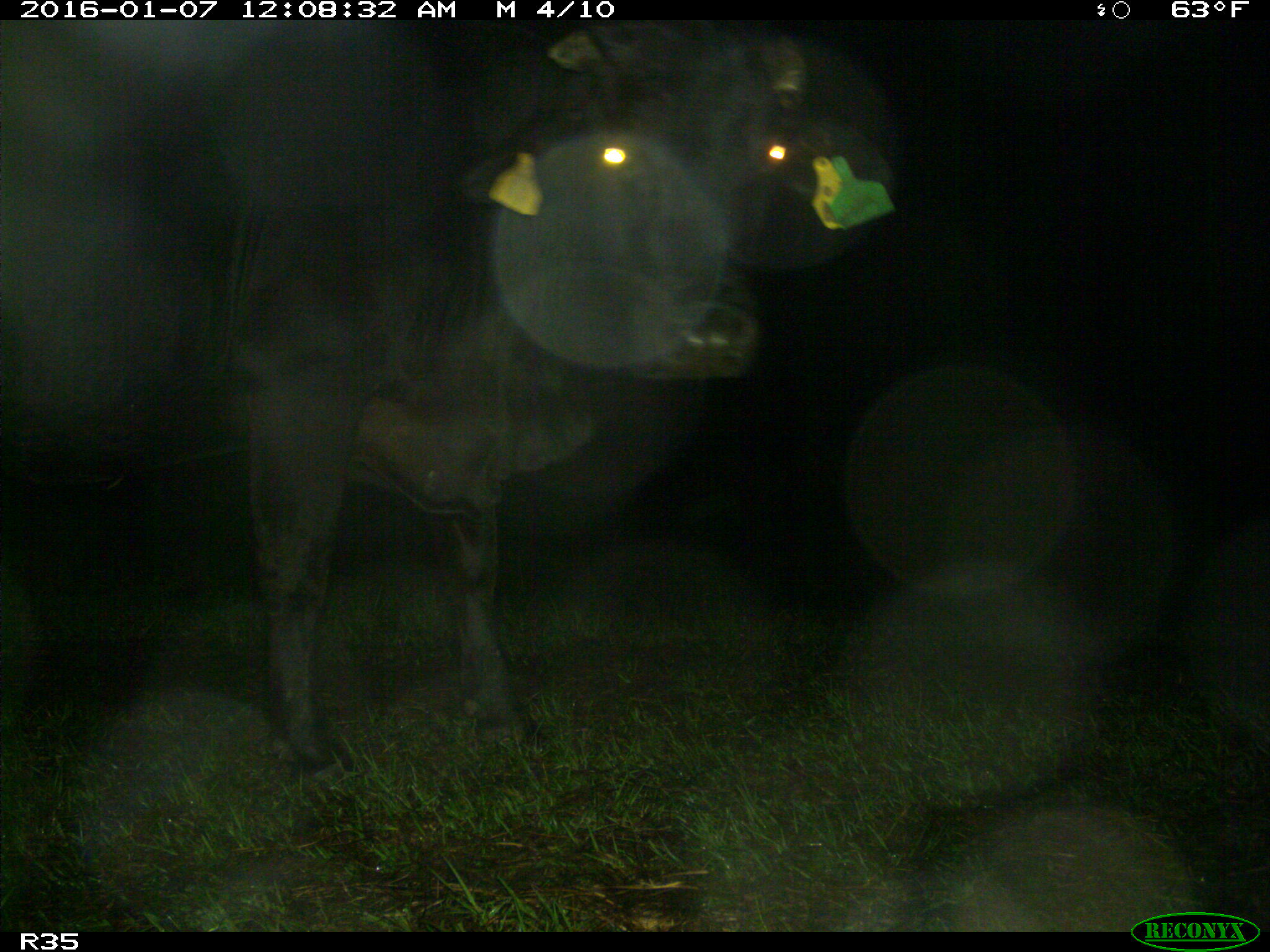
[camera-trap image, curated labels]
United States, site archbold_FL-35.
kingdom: Animalia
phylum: Chordata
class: Mammalia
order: Artiodactyla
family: Bovidae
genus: Bos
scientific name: Bos taurus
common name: domestic cow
Bos taurus (domestic cow).